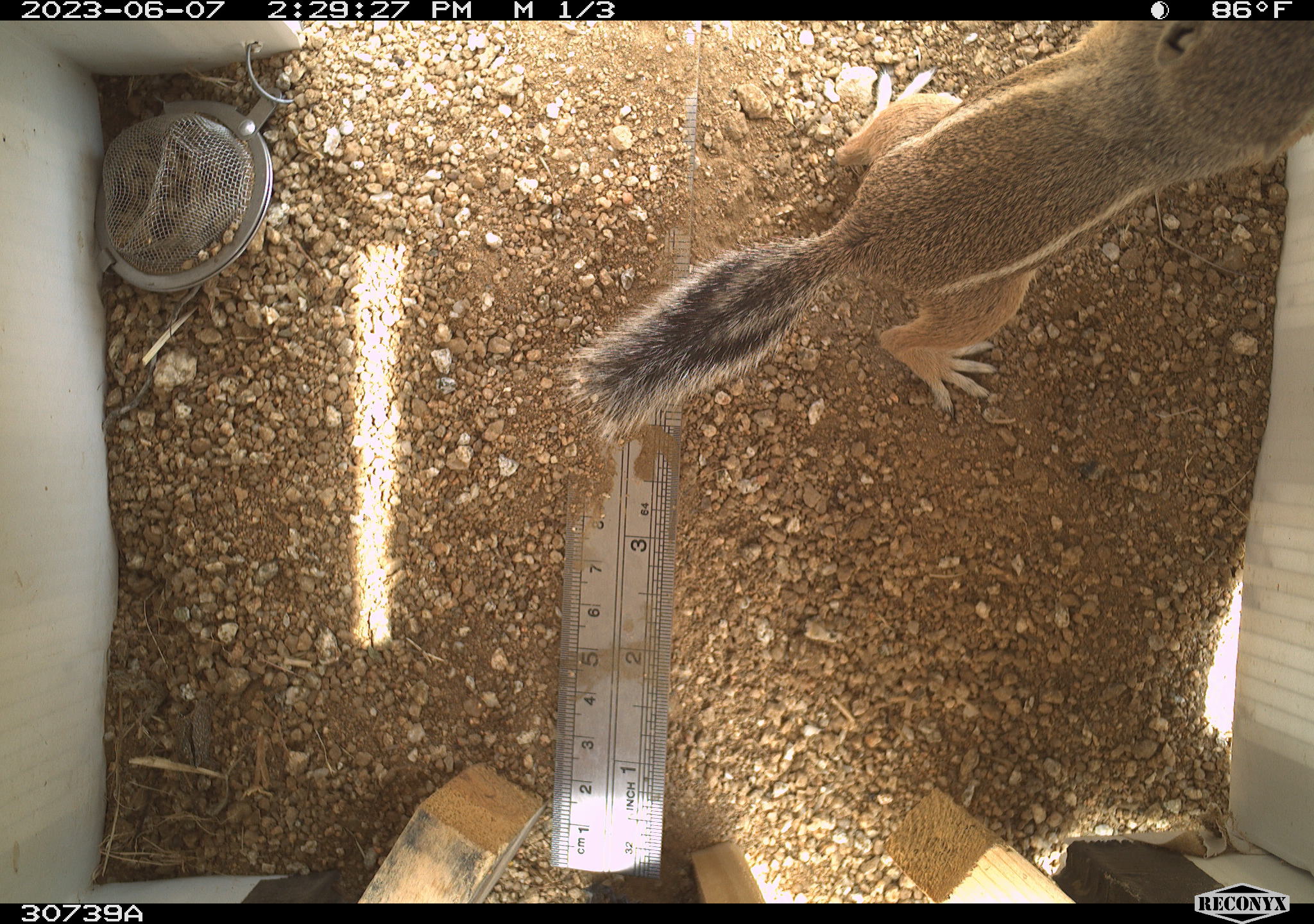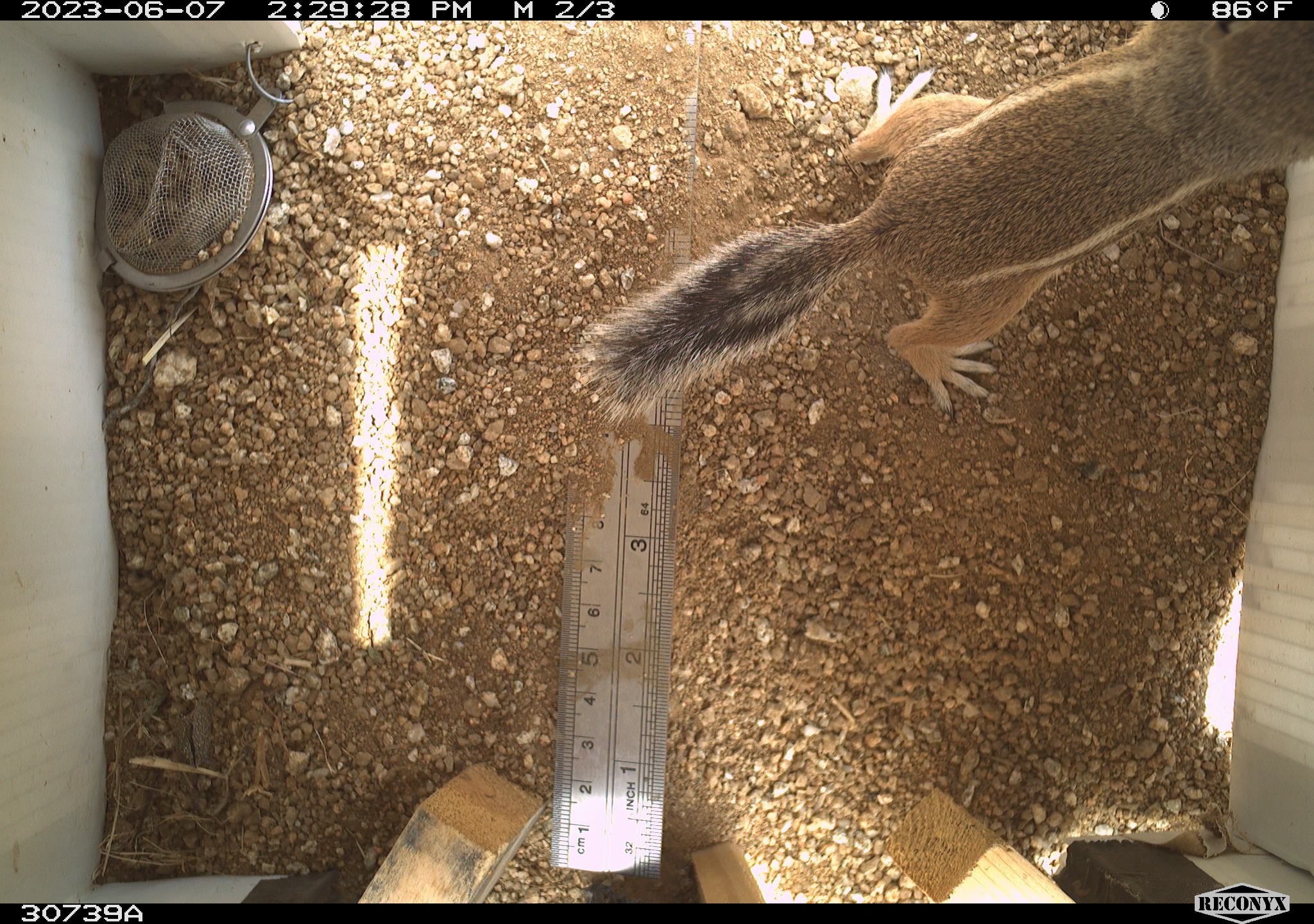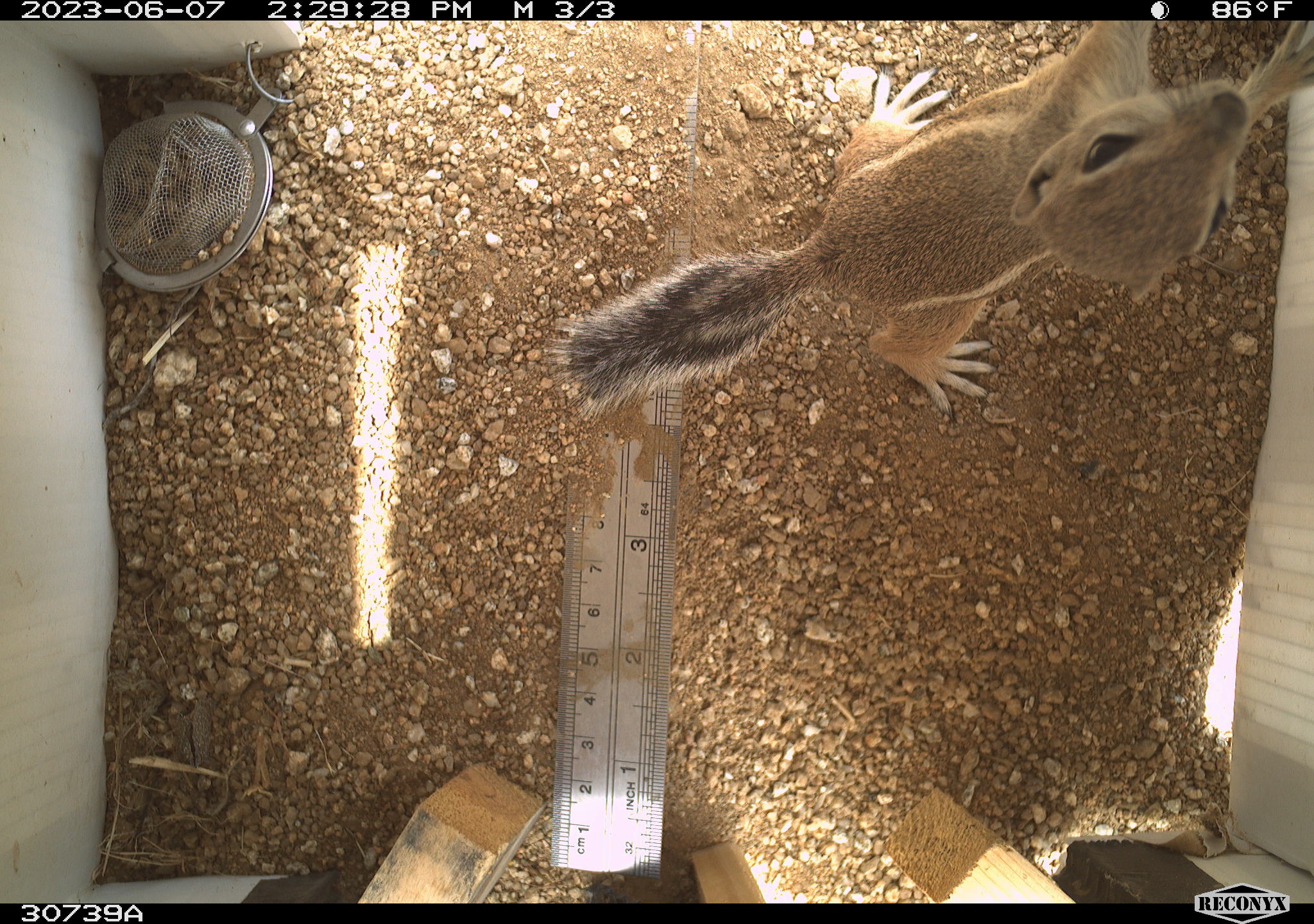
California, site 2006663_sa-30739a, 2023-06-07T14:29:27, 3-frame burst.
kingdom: Animalia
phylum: Chordata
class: Mammalia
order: Rodentia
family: Sciuridae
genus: Ammospermophilus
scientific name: Ammospermophilus leucurus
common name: white-tailed antelope squirrel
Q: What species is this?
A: White-tailed antelope squirrel (Ammospermophilus leucurus).